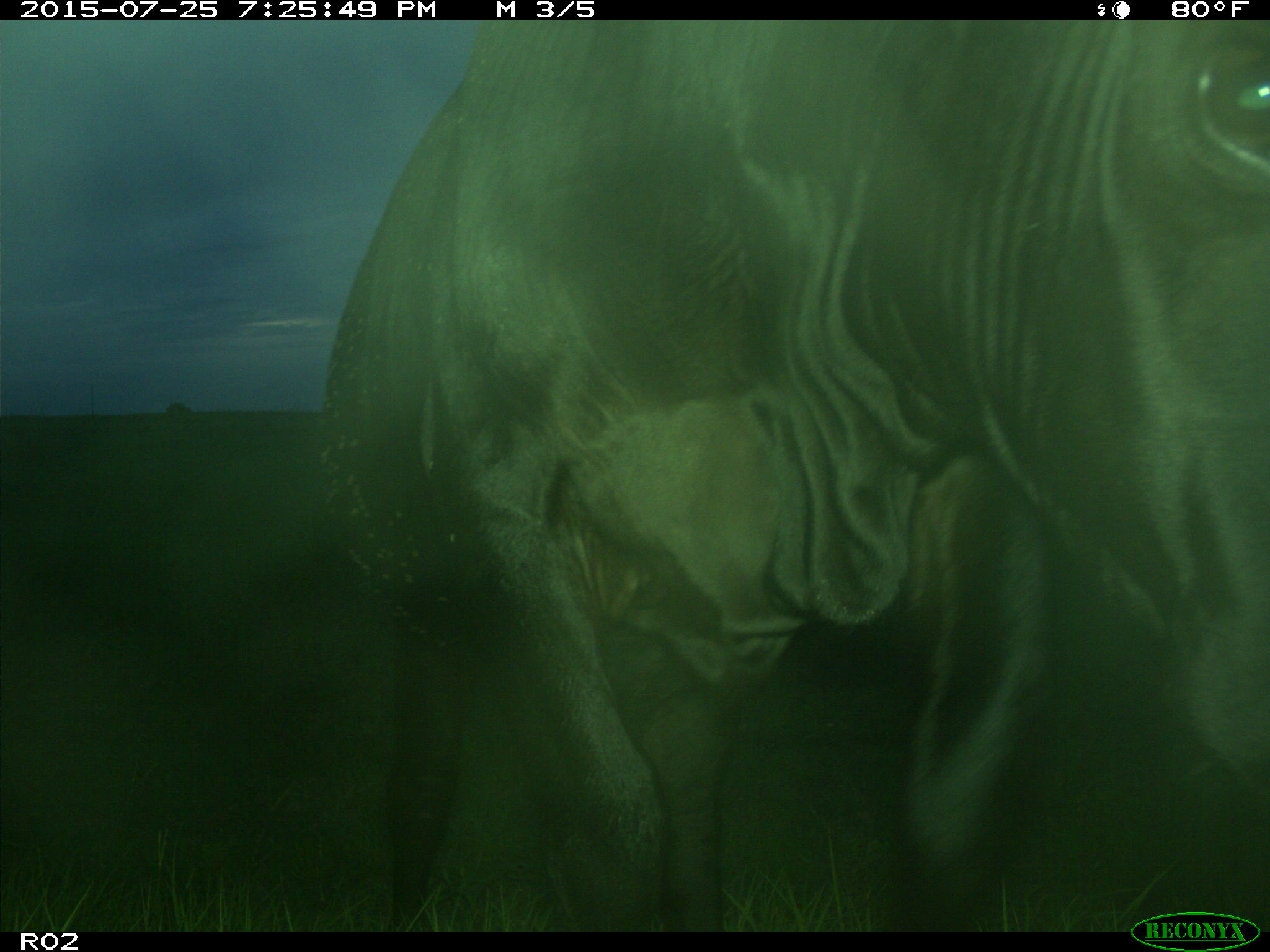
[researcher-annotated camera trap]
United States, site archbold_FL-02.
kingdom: Animalia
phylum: Chordata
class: Mammalia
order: Artiodactyla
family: Bovidae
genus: Bos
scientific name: Bos taurus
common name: domestic cow